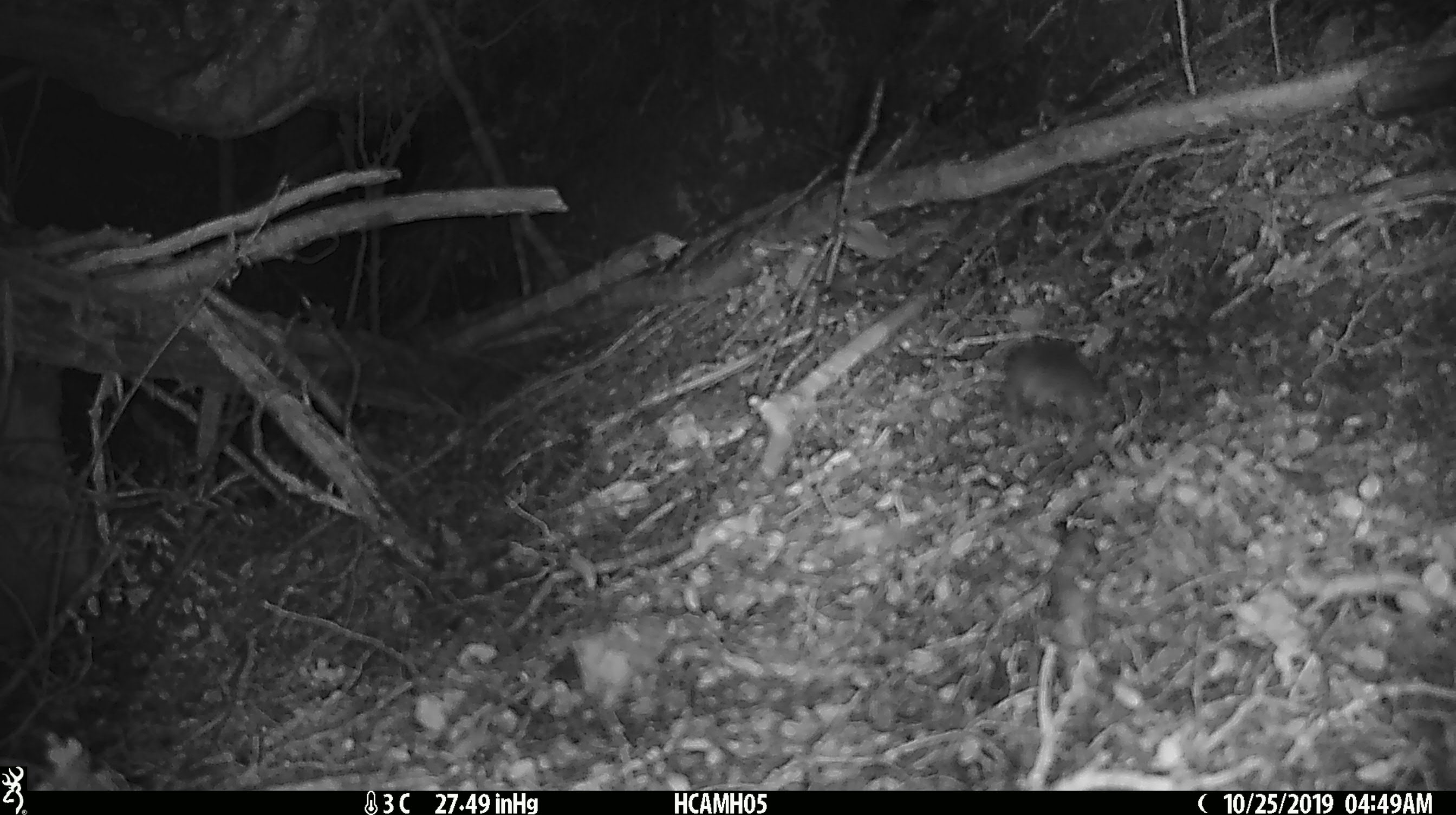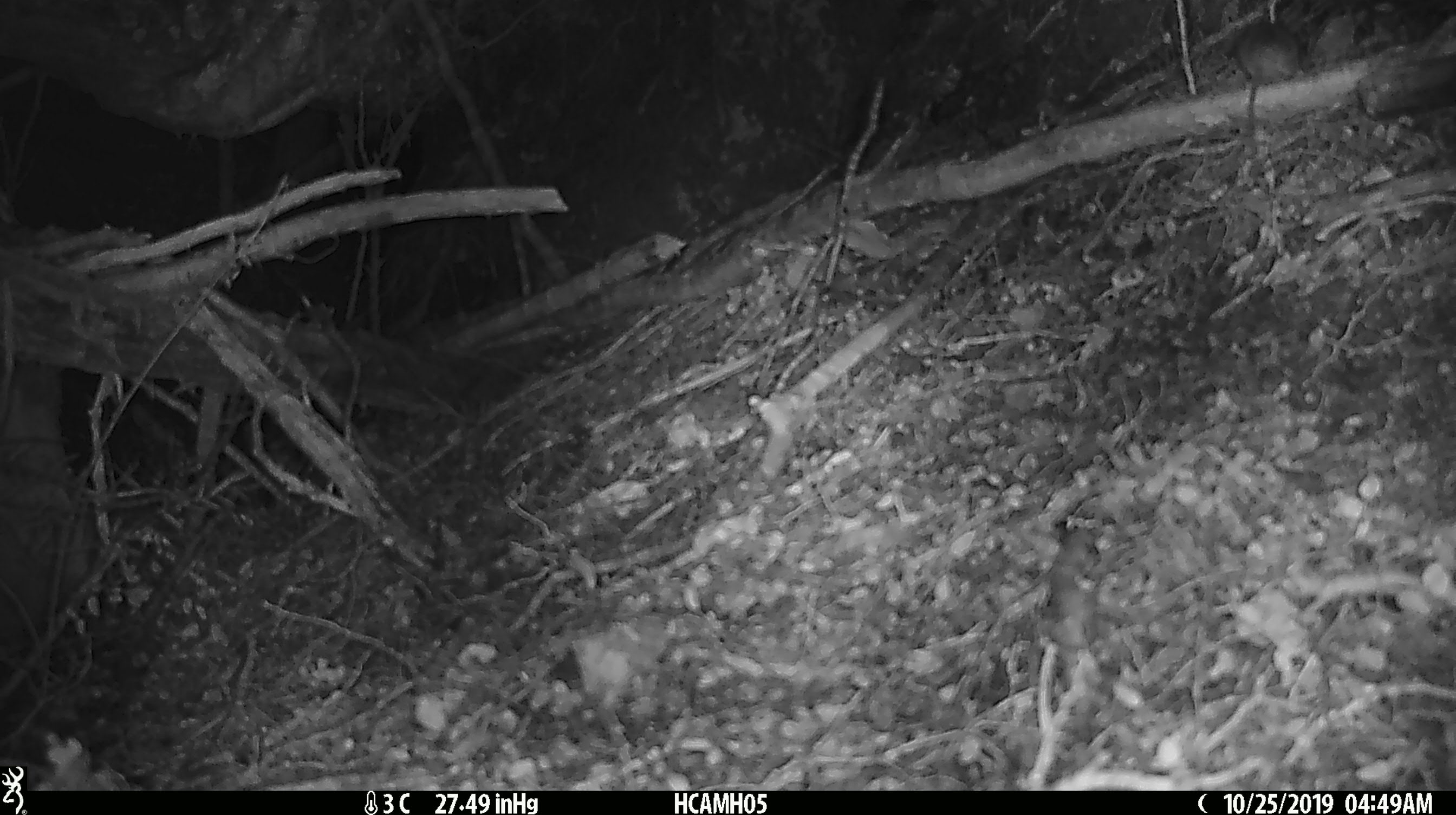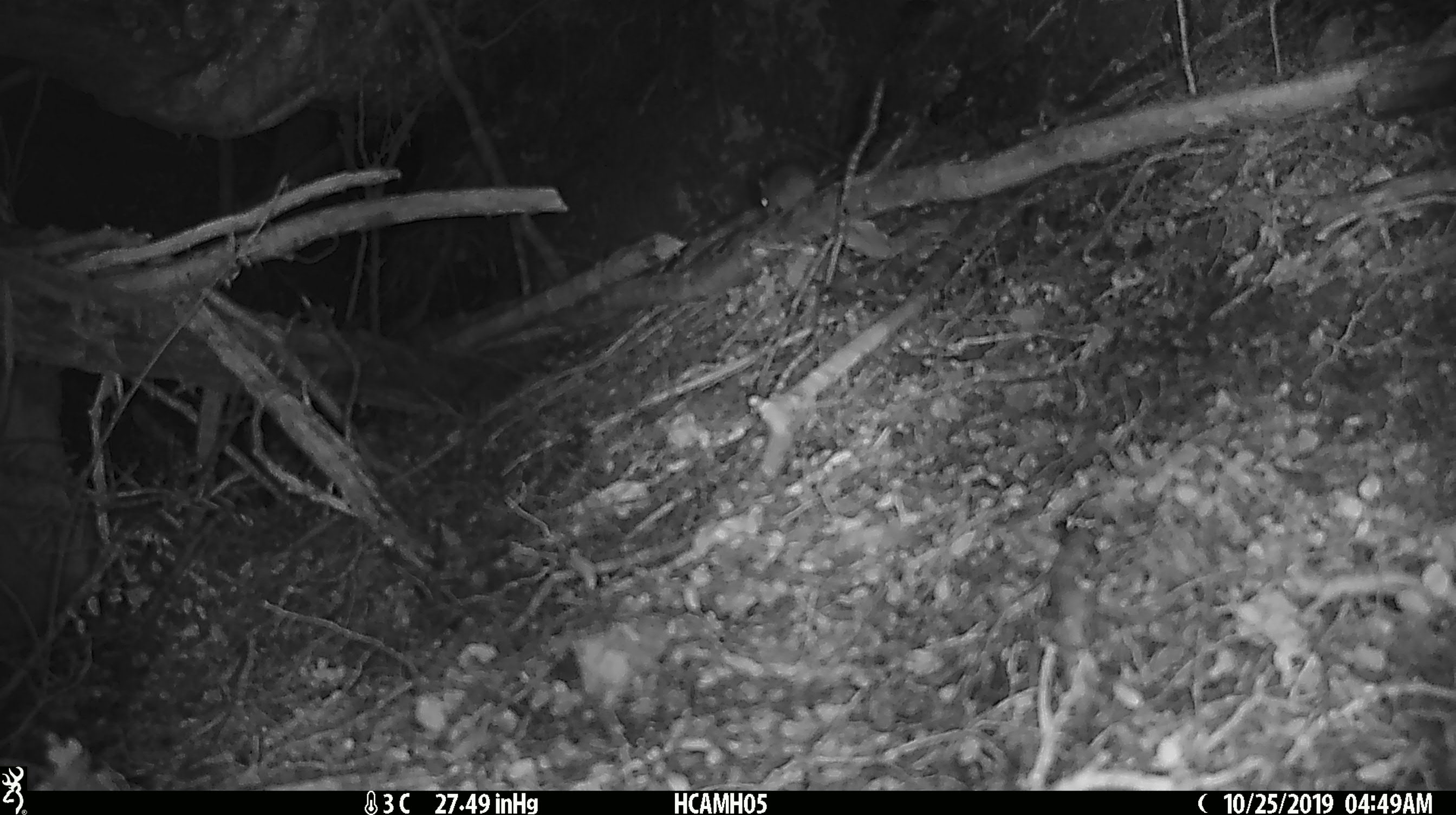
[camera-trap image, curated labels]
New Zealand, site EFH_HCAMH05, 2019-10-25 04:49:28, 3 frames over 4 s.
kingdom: Animalia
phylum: Chordata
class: Mammalia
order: Rodentia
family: Muridae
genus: Mus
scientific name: Mus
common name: mouse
Mouse (Mus).